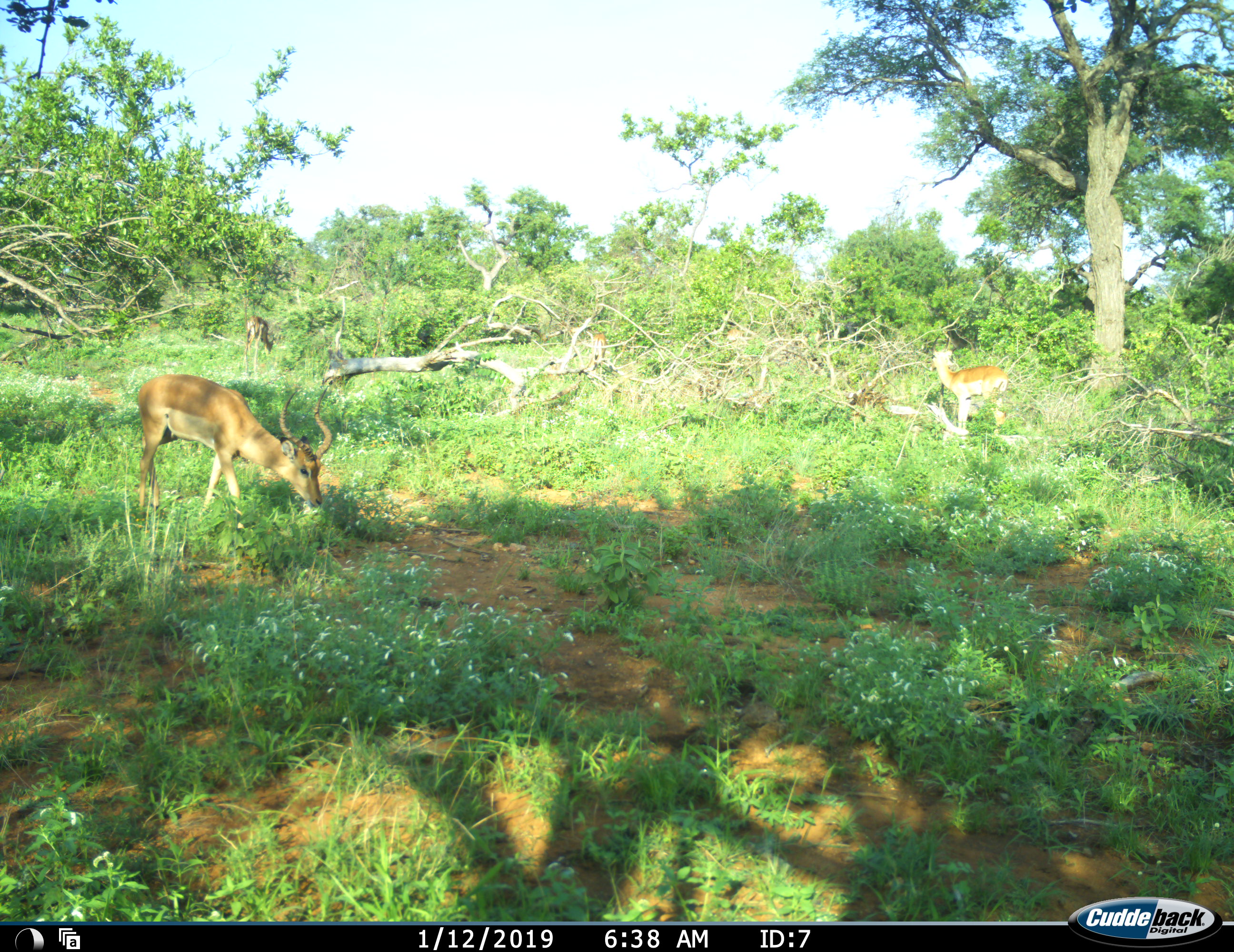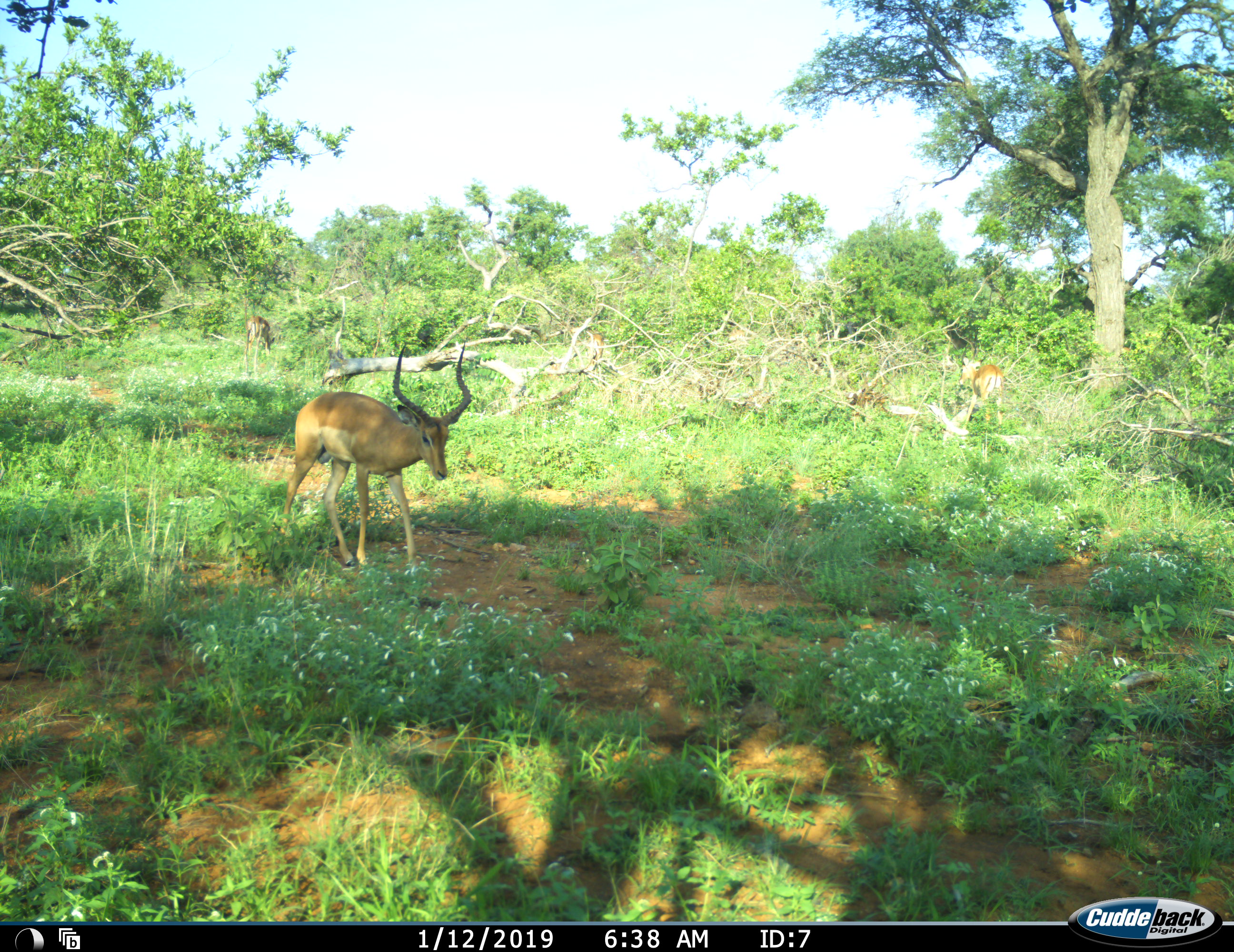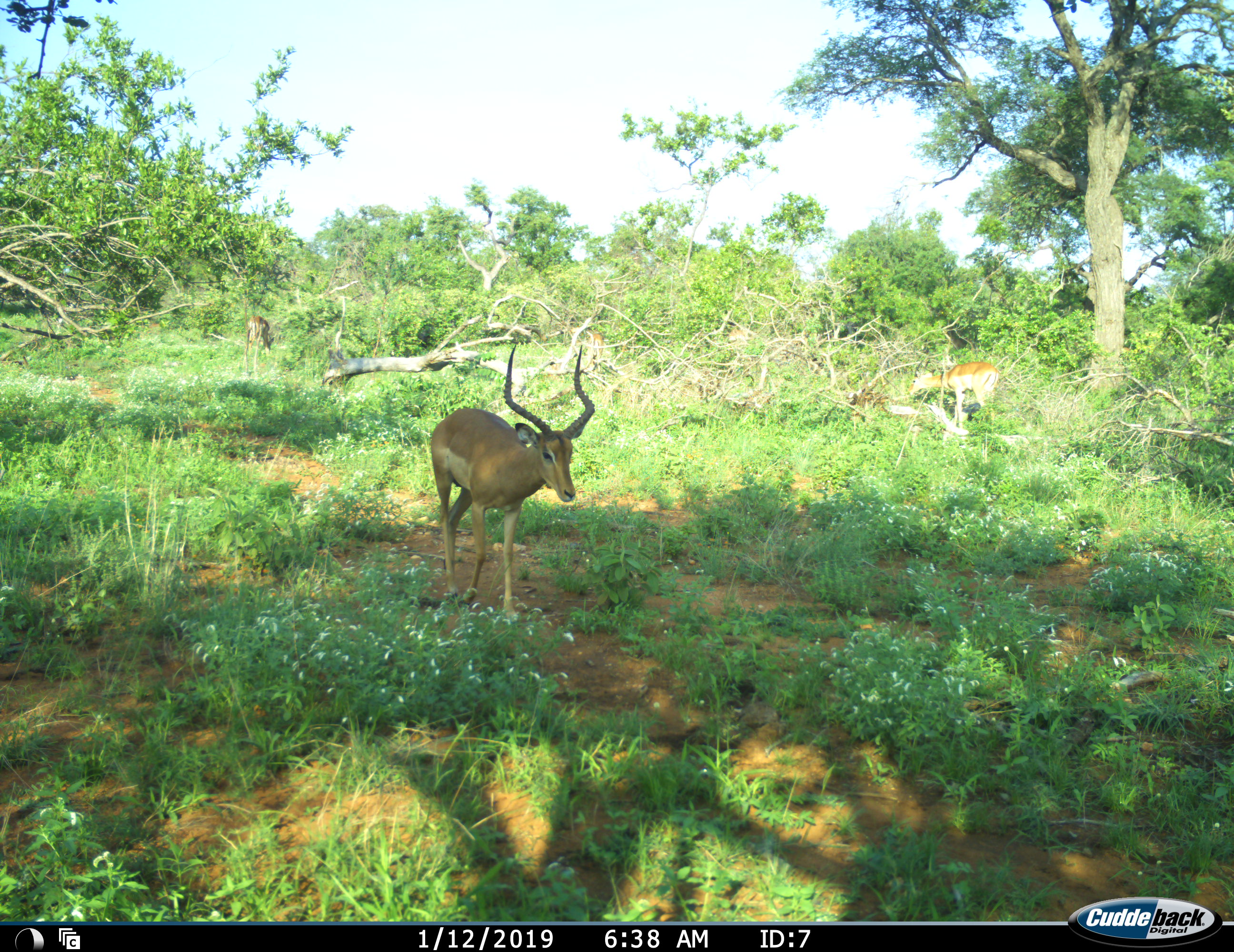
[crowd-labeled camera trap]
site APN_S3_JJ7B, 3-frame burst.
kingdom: Animalia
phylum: Chordata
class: Mammalia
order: Artiodactyla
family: Bovidae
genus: Aepyceros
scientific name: Aepyceros melampus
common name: impala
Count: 3.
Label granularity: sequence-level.